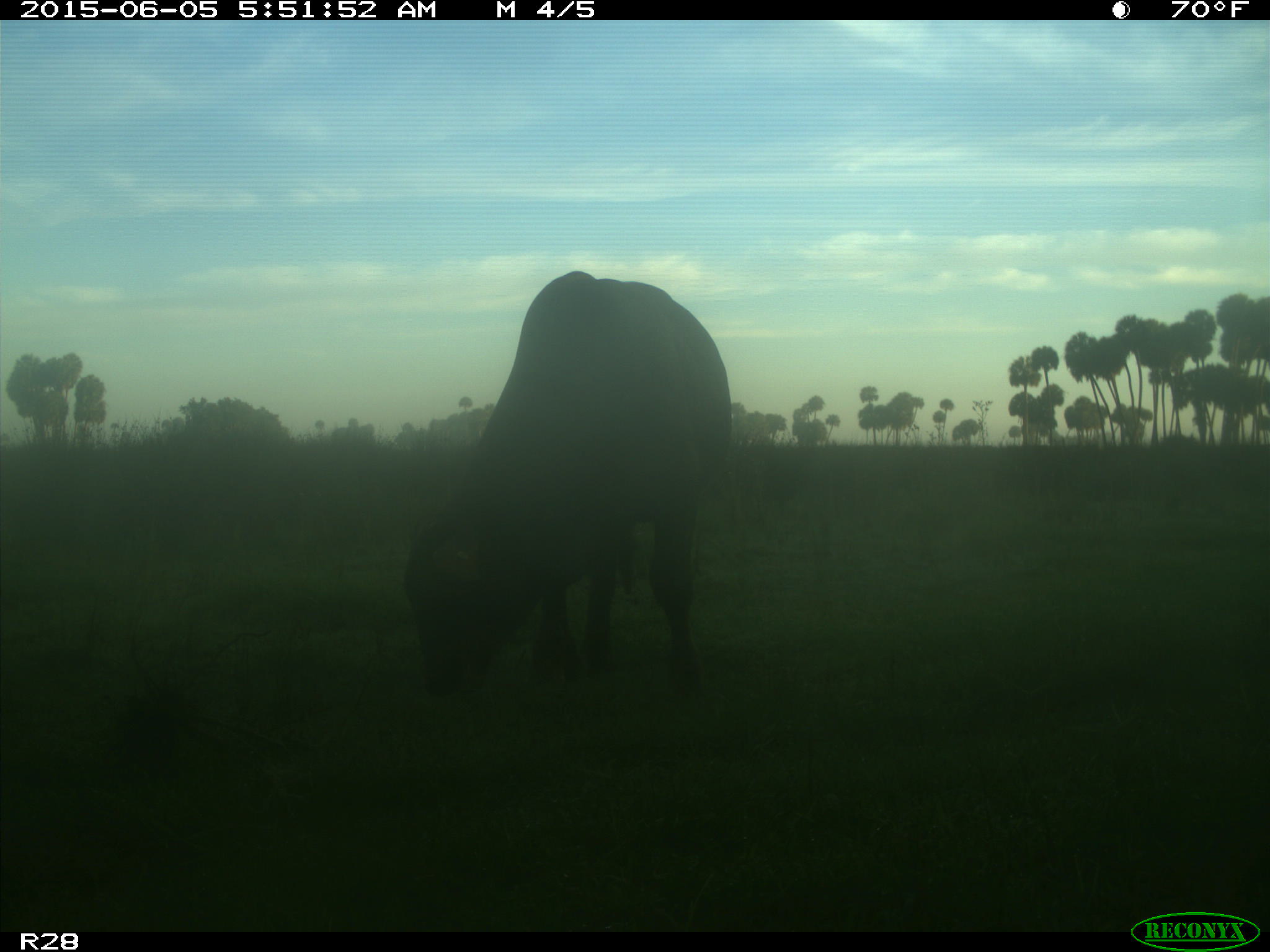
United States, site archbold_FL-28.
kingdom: Animalia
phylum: Chordata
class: Mammalia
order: Artiodactyla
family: Bovidae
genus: Bos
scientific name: Bos taurus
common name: domestic cow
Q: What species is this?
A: Bos taurus (domestic cow).